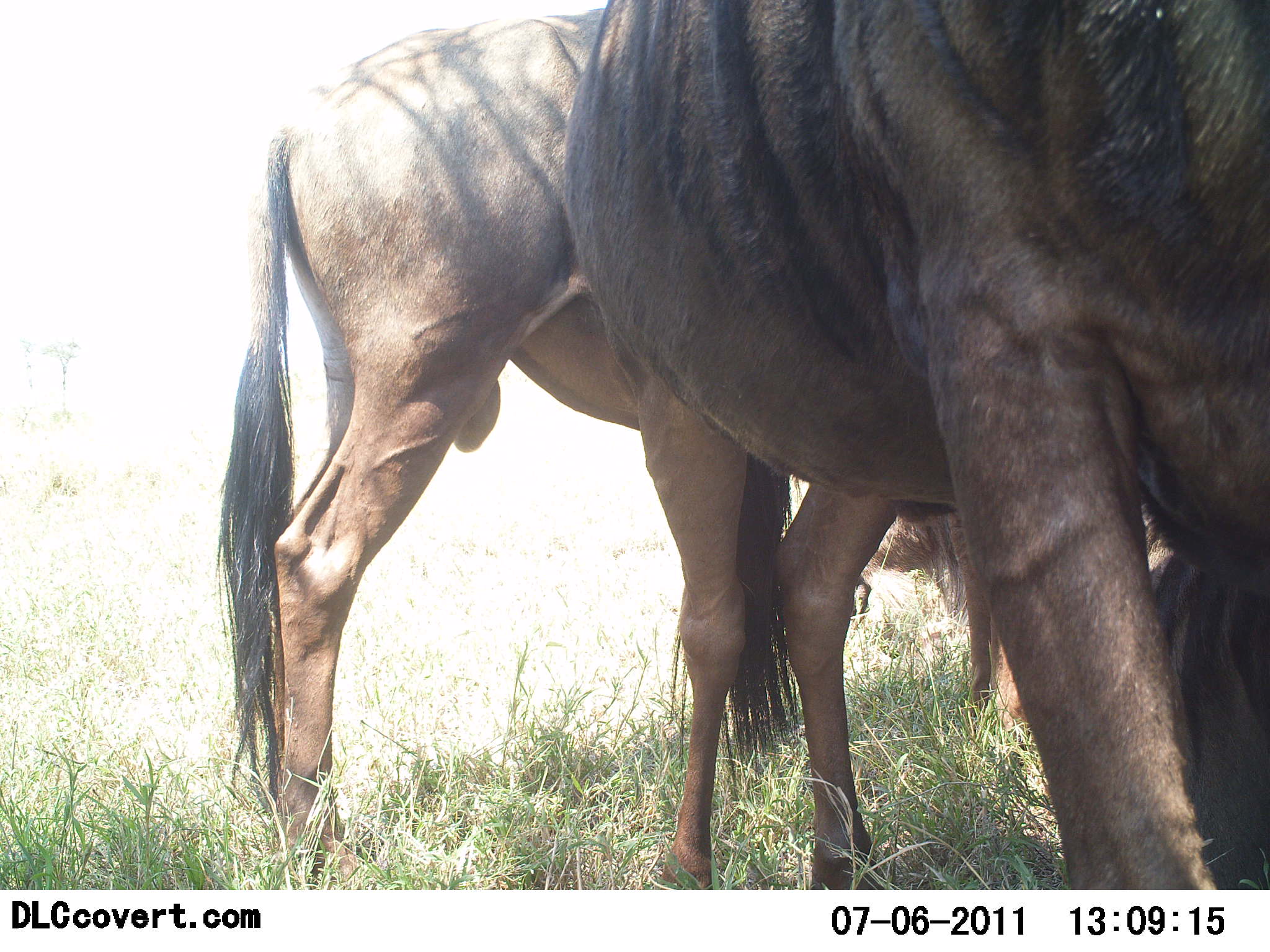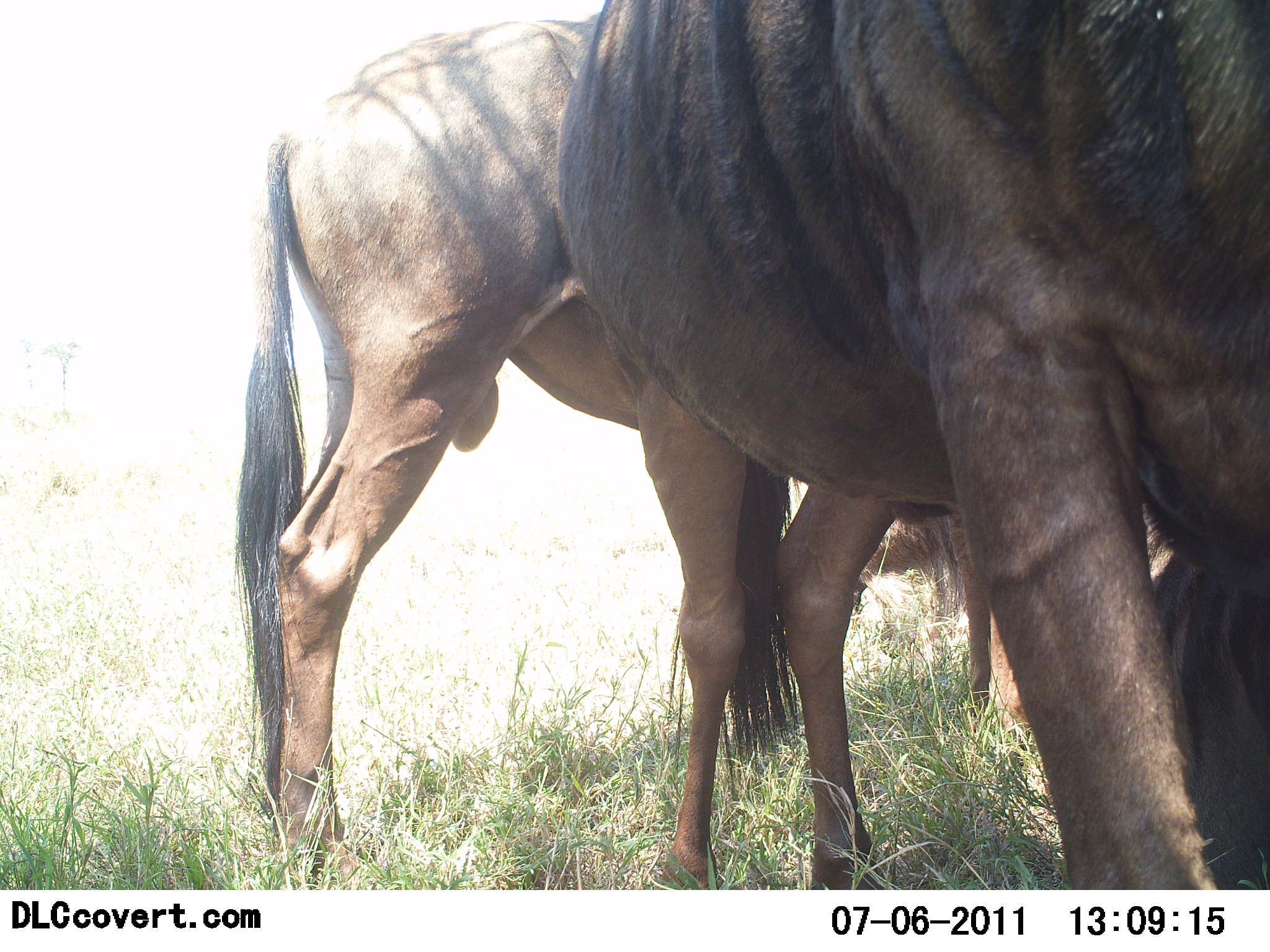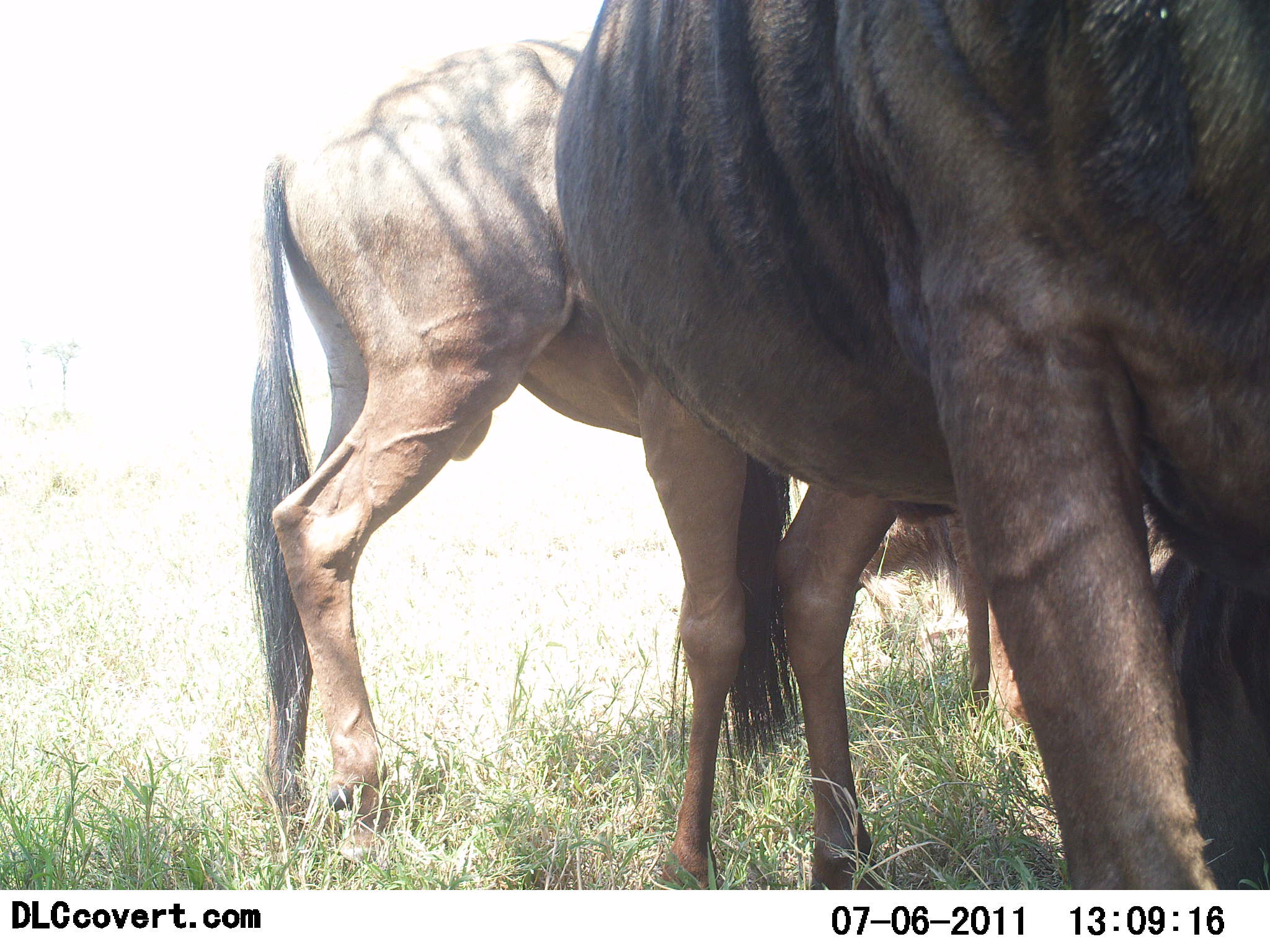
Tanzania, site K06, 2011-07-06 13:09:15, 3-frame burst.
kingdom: Animalia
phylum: Chordata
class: Mammalia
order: Artiodactyla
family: Bovidae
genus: Connochaetes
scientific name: Connochaetes taurinus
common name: blue wildebeest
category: wildebeest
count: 2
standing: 100%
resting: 0%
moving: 0%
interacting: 0%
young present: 0%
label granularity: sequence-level